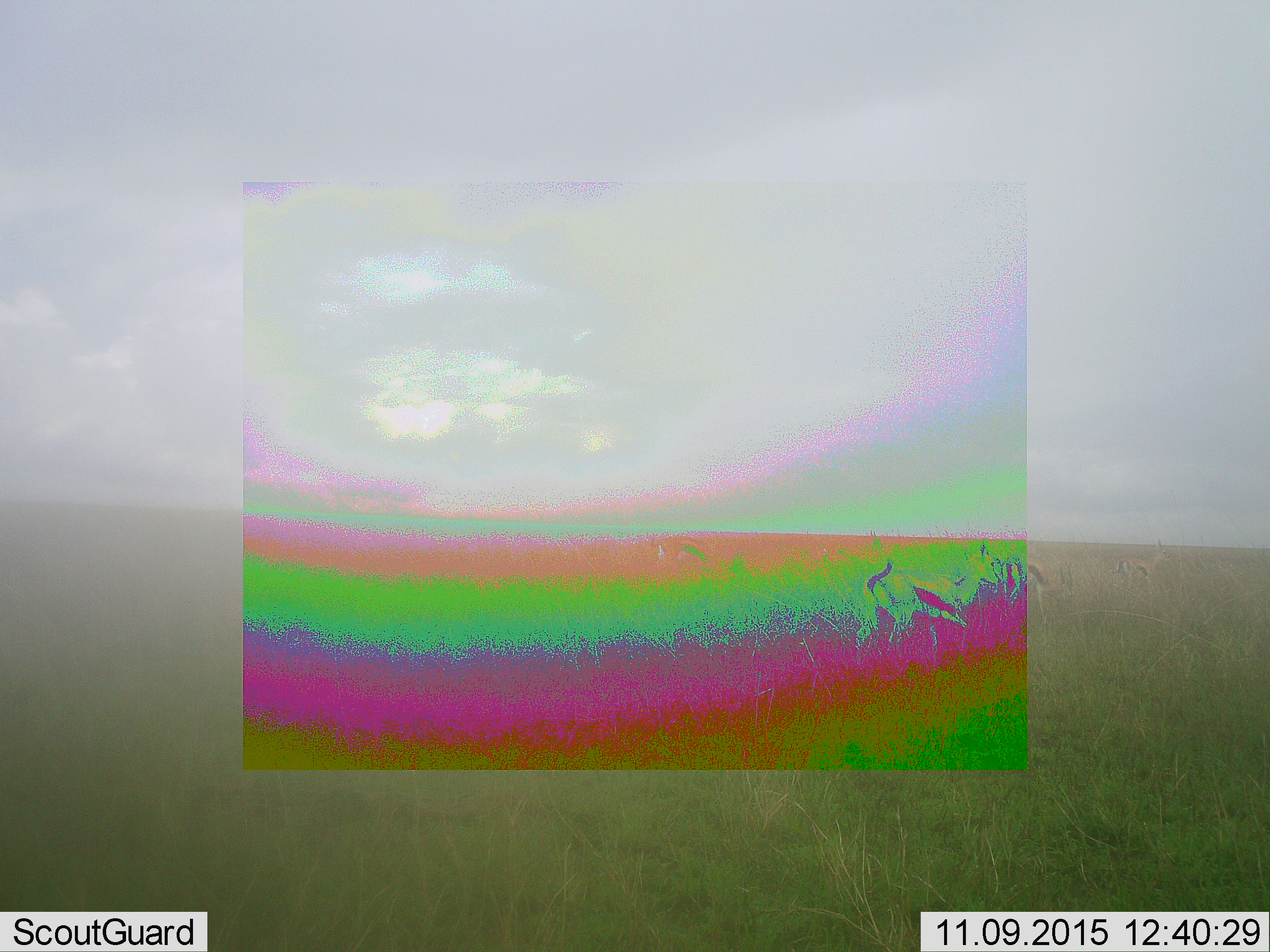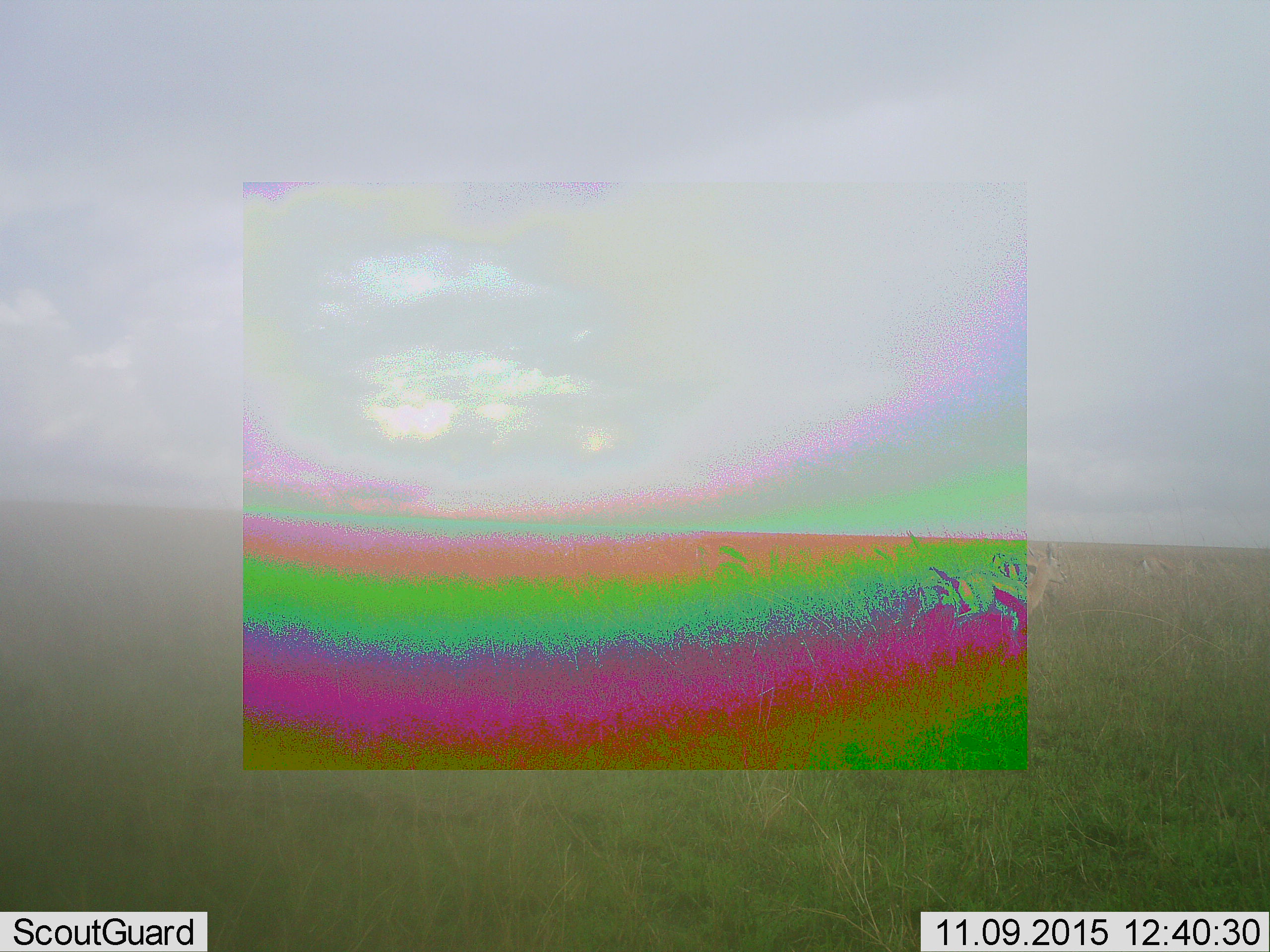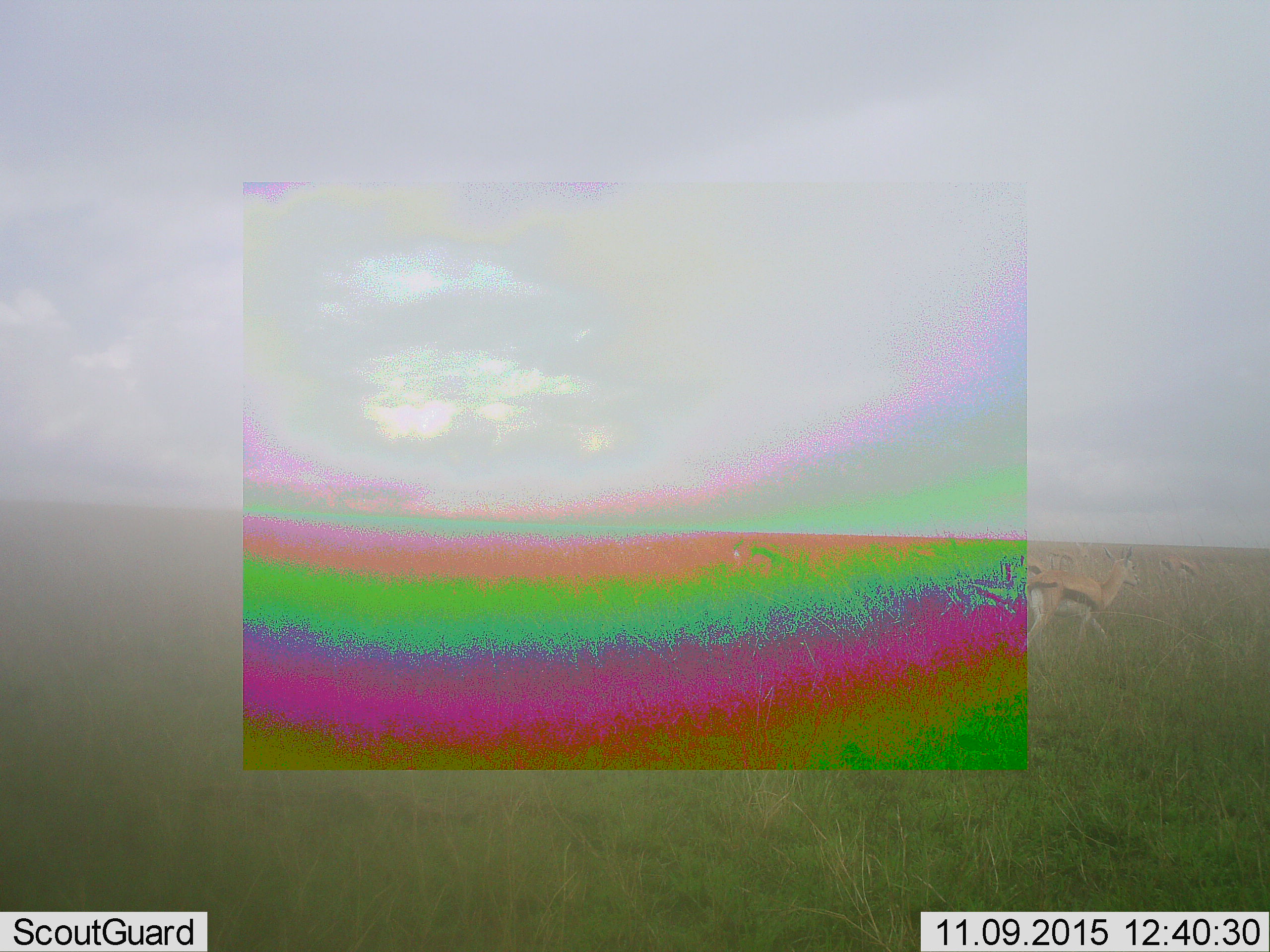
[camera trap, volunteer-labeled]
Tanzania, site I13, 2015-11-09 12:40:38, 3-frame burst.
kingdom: Animalia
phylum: Chordata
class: Mammalia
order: Artiodactyla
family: Bovidae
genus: Eudorcas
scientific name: Eudorcas thomsonii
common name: thomson's gazelle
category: gazellethomsons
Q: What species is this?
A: Gazellethomsons (thomson's gazelle) (Eudorcas thomsonii).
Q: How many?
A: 5.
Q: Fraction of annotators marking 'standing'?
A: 25%.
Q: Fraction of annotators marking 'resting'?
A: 0%.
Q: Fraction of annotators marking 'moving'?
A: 88%.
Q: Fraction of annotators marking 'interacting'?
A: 0%.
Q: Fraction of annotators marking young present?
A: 0%.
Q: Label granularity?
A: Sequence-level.